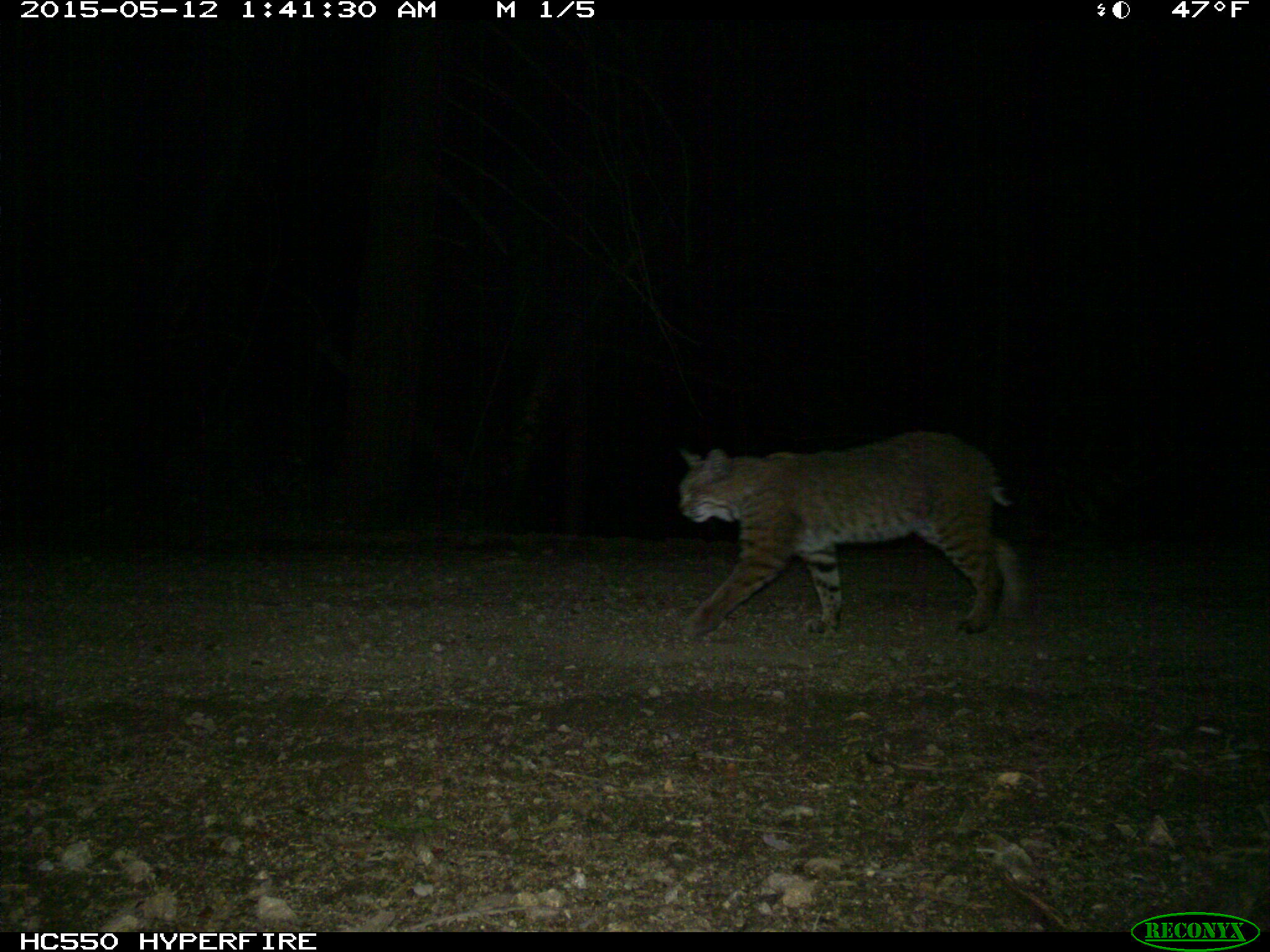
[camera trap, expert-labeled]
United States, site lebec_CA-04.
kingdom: Animalia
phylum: Chordata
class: Mammalia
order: Carnivora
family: Felidae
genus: Lynx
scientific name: Lynx rufus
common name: bobcat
Lynx rufus (bobcat).